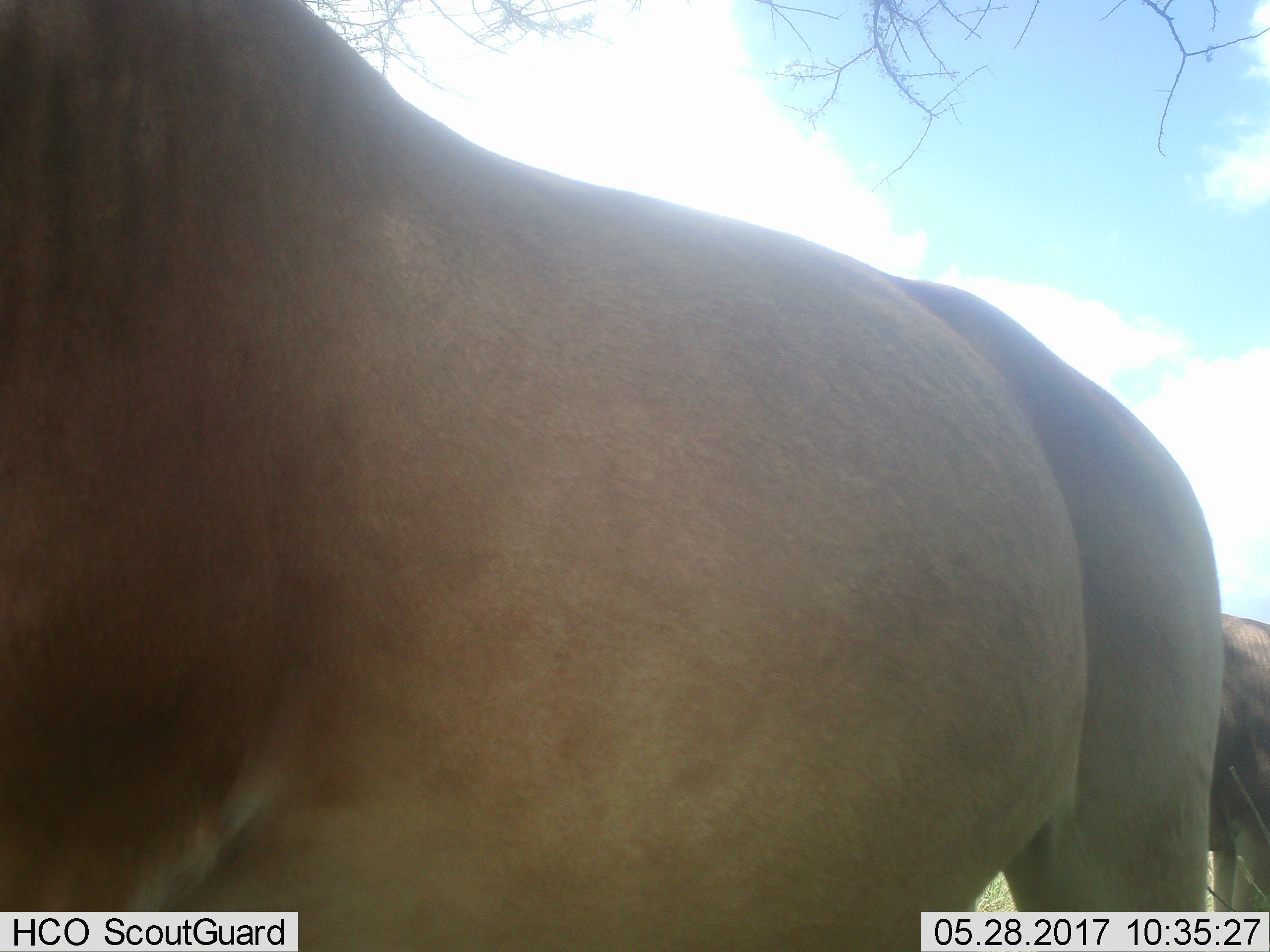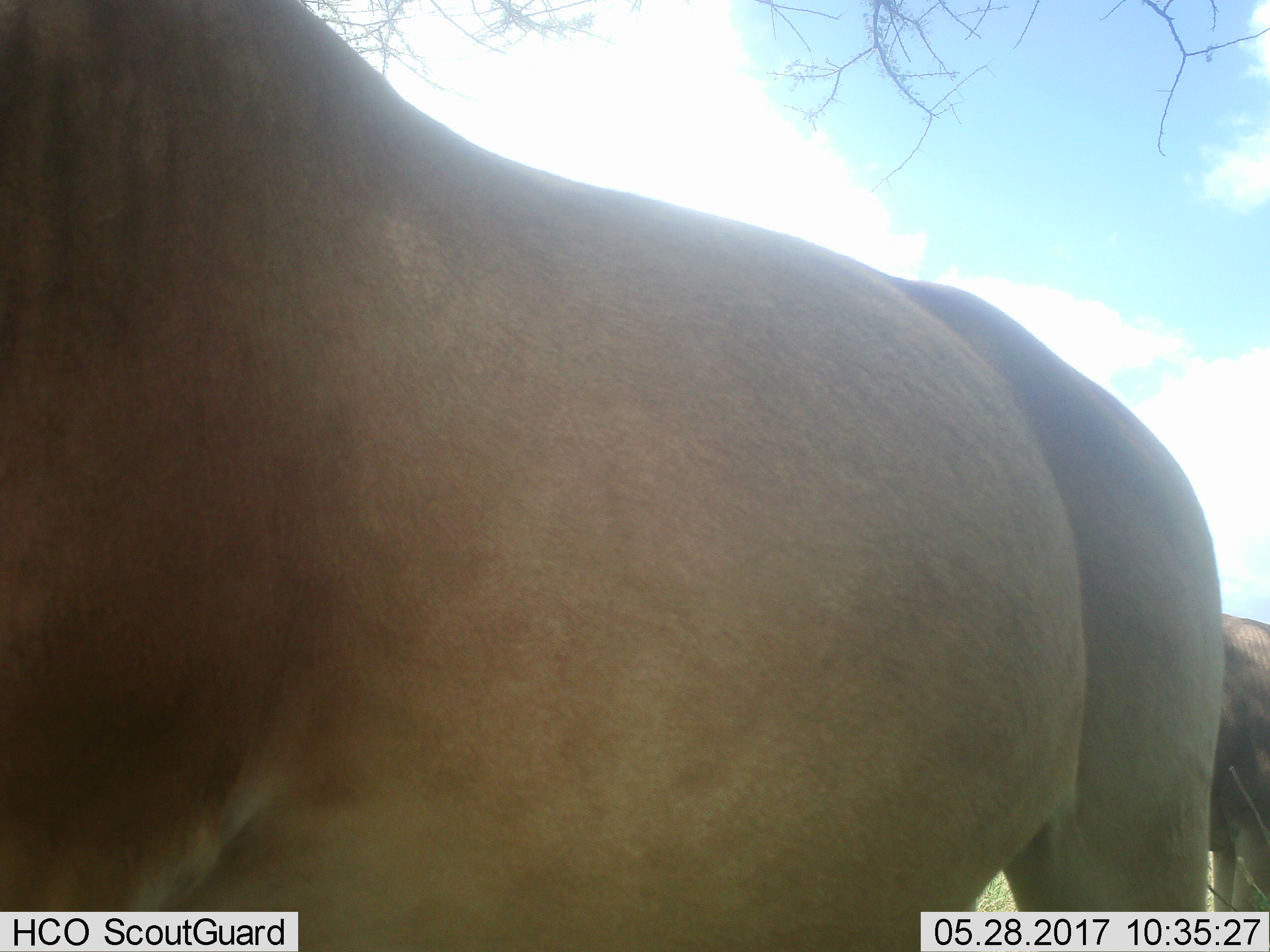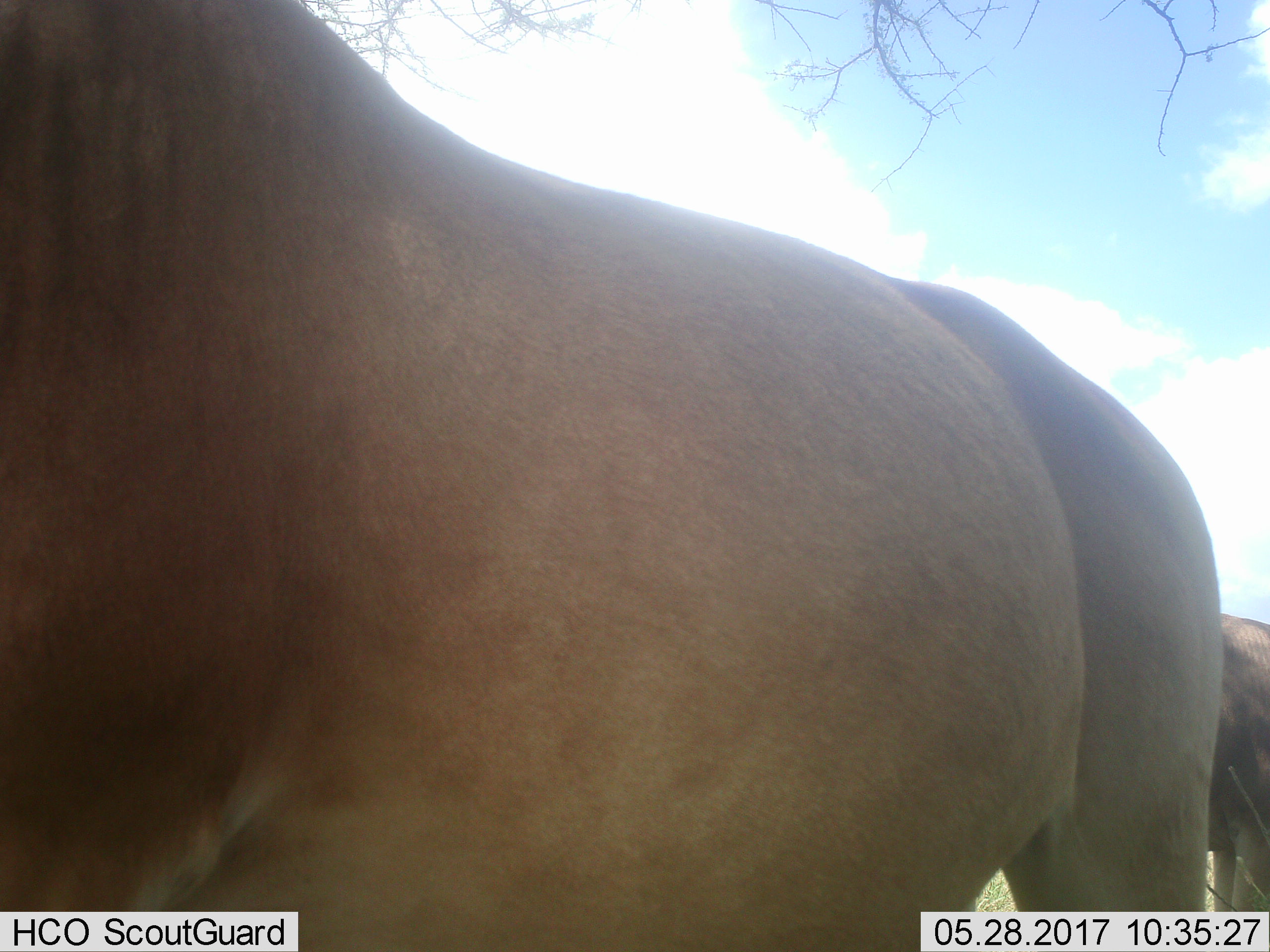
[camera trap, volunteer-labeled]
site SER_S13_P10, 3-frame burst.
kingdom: Animalia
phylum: Chordata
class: Mammalia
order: Artiodactyla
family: Bovidae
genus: Alcelaphus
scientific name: Alcelaphus buselaphus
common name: hartebeest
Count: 2.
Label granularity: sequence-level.